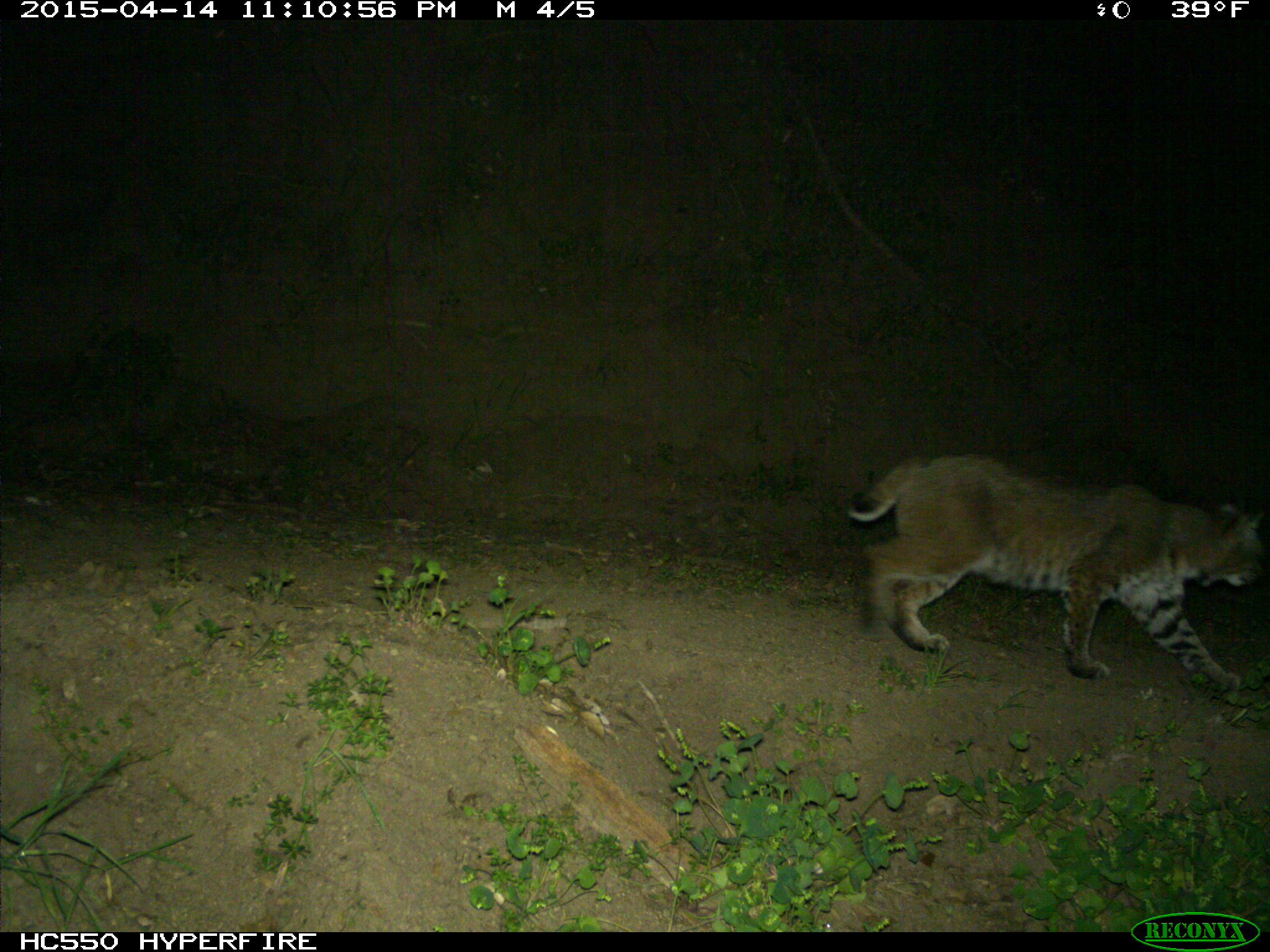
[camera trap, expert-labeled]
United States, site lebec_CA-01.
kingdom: Animalia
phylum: Chordata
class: Mammalia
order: Carnivora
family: Felidae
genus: Lynx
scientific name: Lynx rufus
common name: bobcat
Lynx rufus (bobcat).